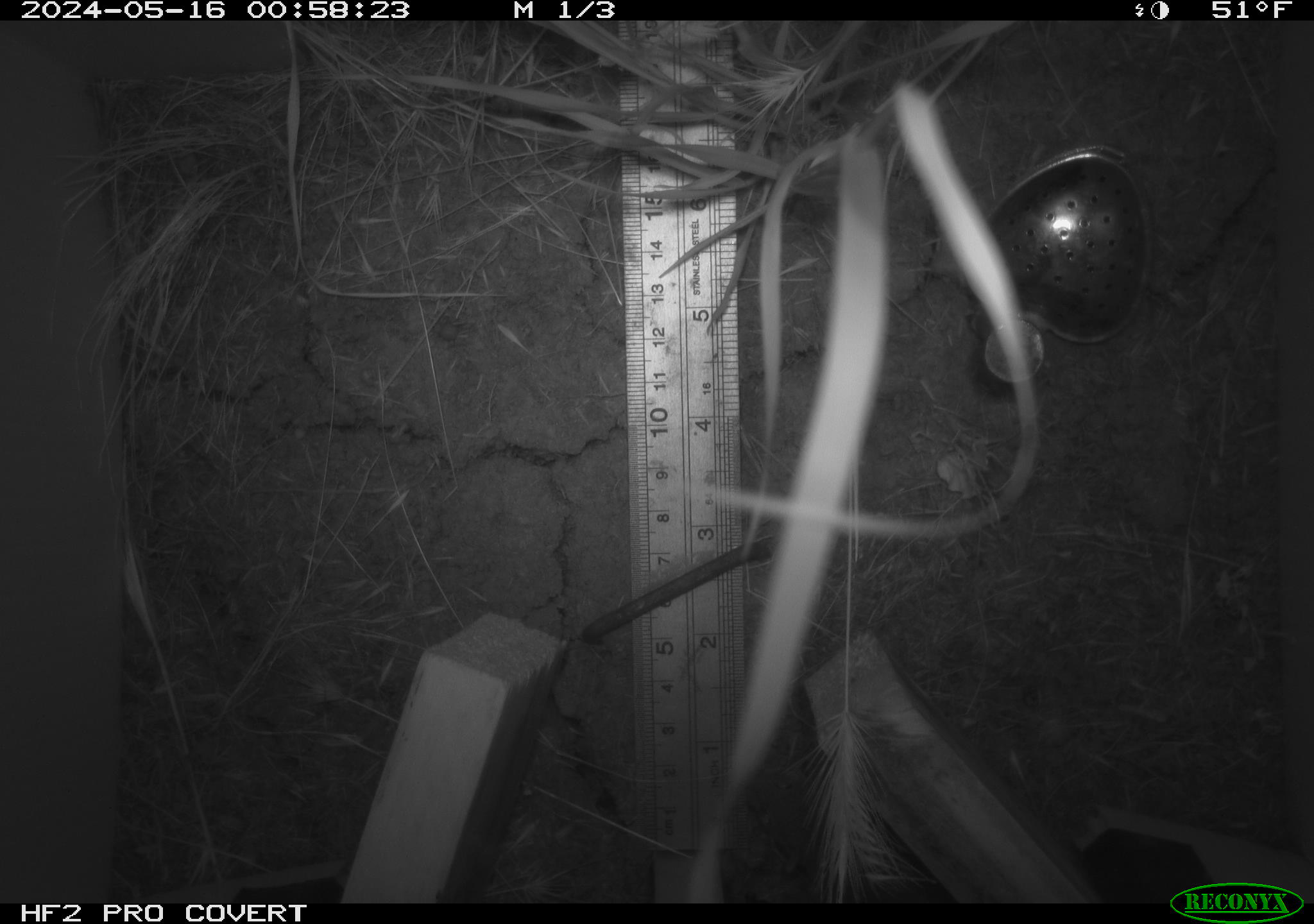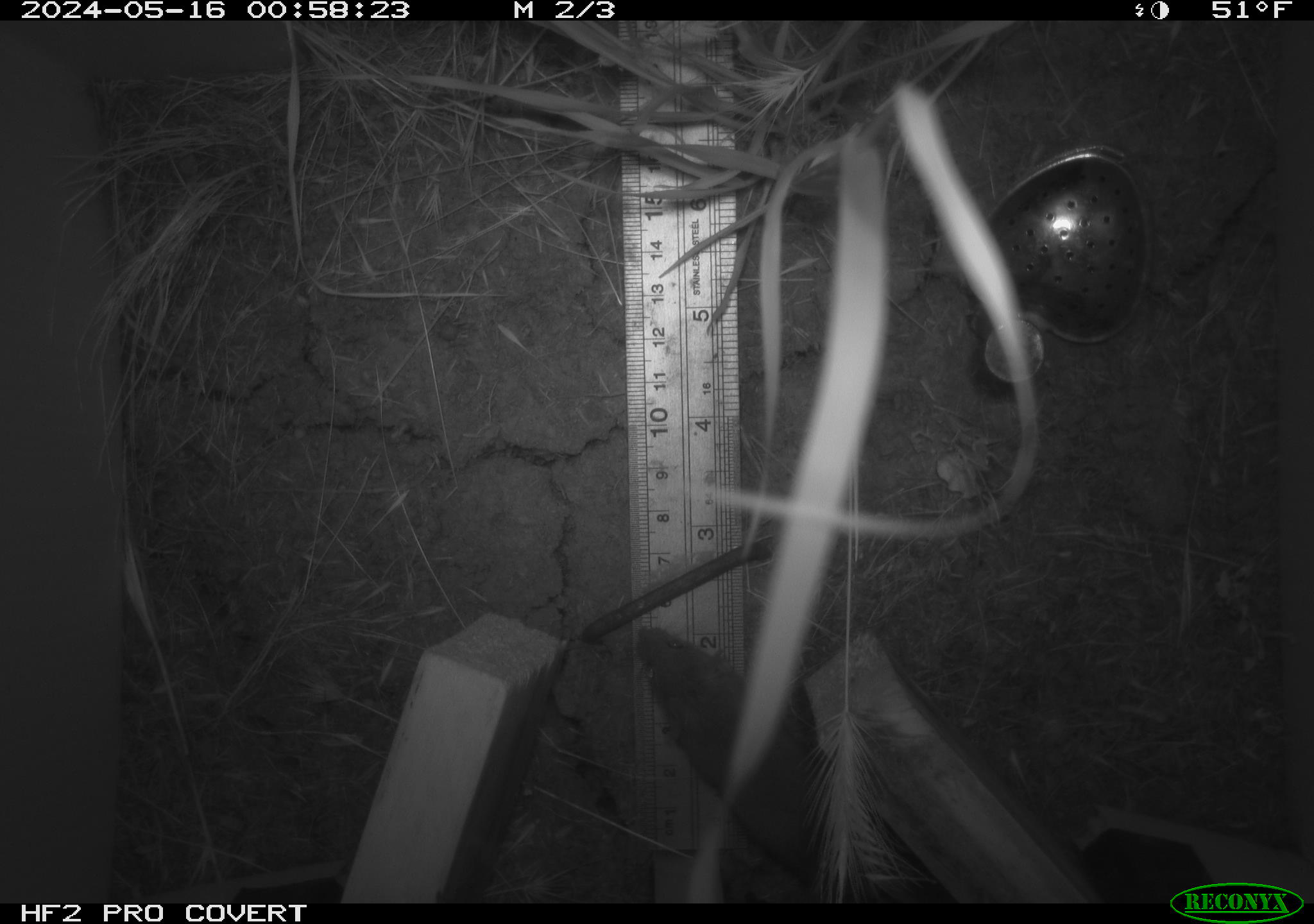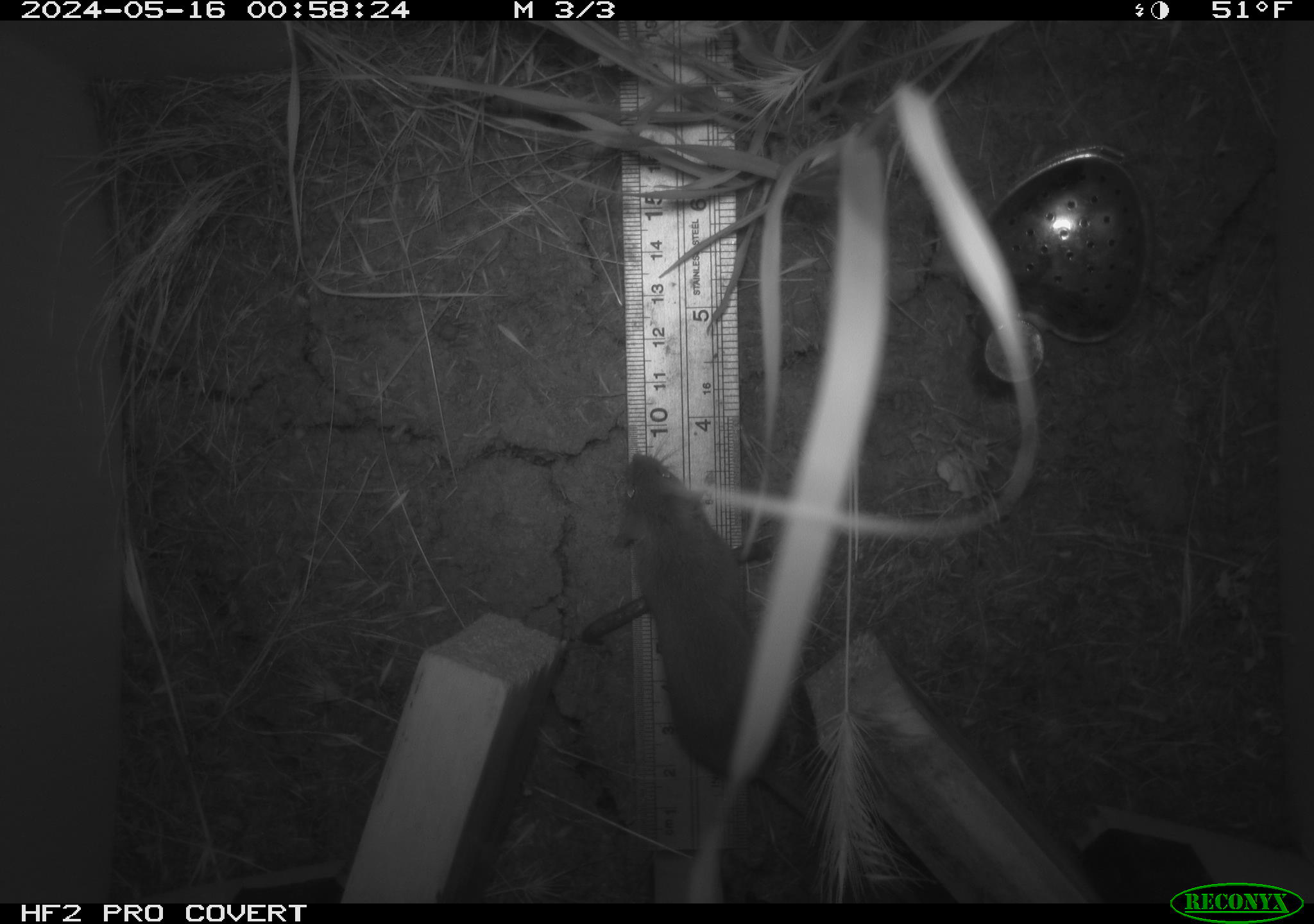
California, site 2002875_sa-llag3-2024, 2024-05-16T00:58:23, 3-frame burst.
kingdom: Animalia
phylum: Chordata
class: Mammalia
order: Rodentia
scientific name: Rodentia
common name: rodent